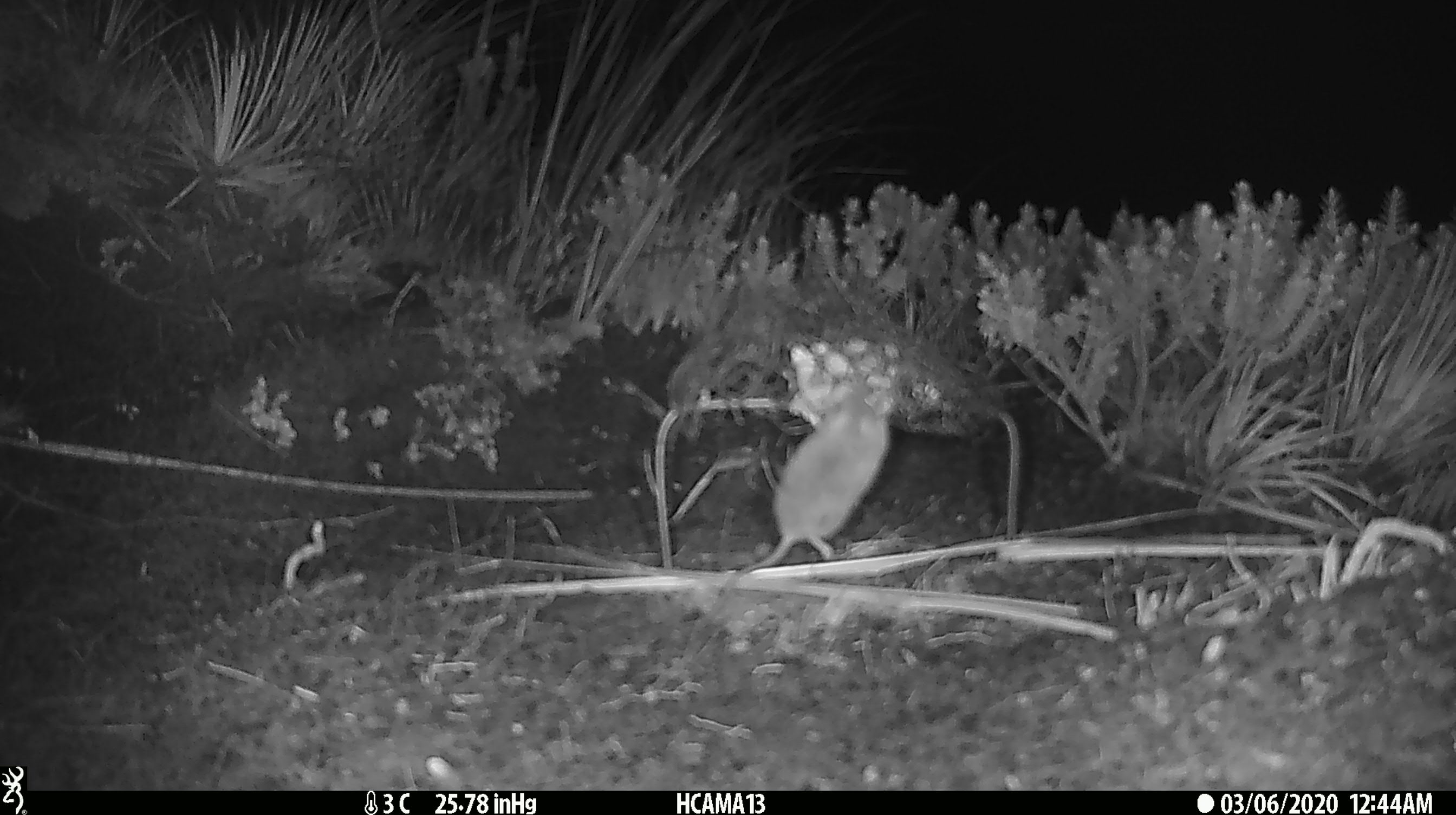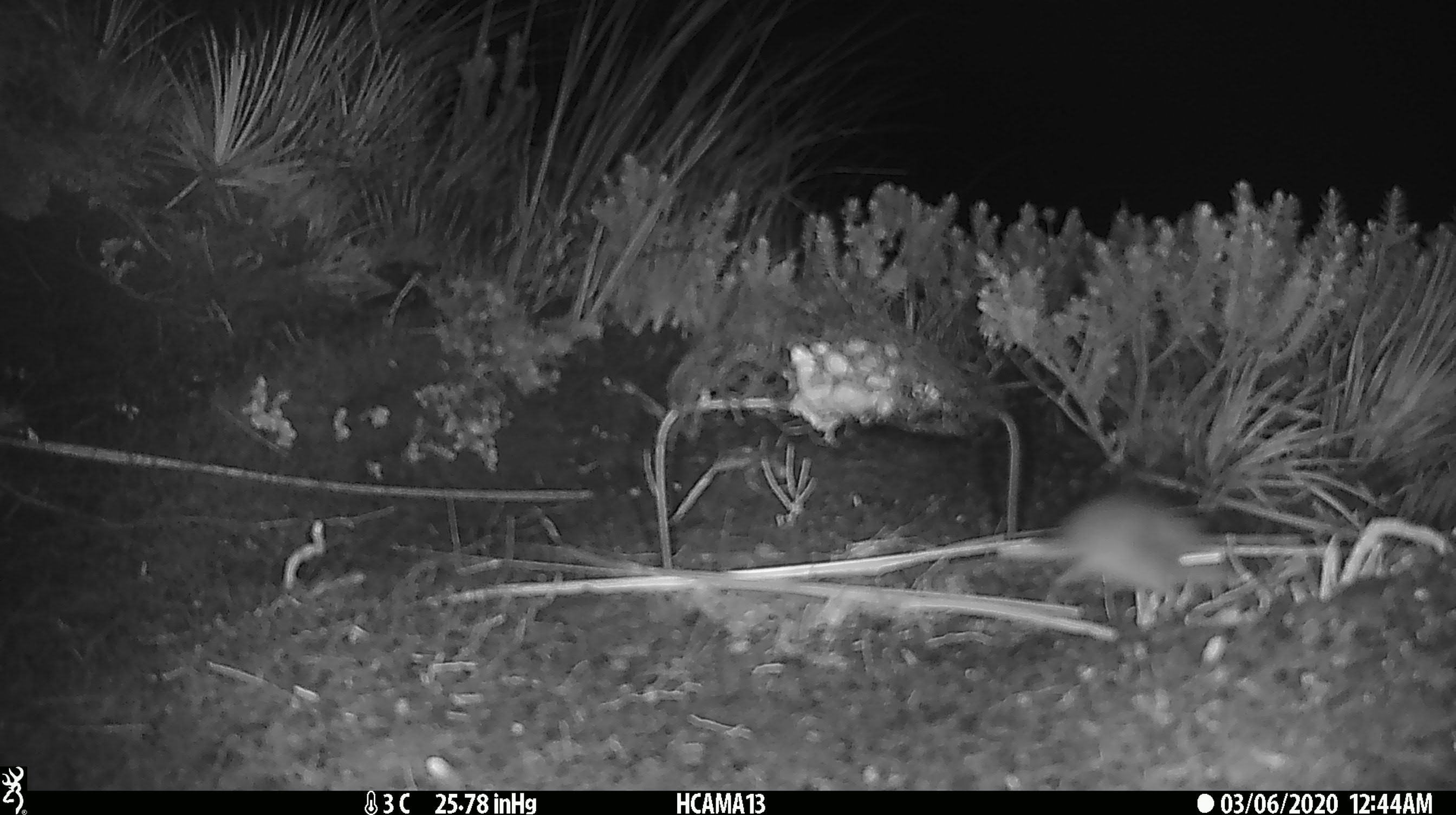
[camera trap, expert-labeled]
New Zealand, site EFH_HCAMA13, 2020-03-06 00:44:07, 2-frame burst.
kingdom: Animalia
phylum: Chordata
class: Mammalia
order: Rodentia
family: Muridae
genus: Mus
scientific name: Mus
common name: mouse